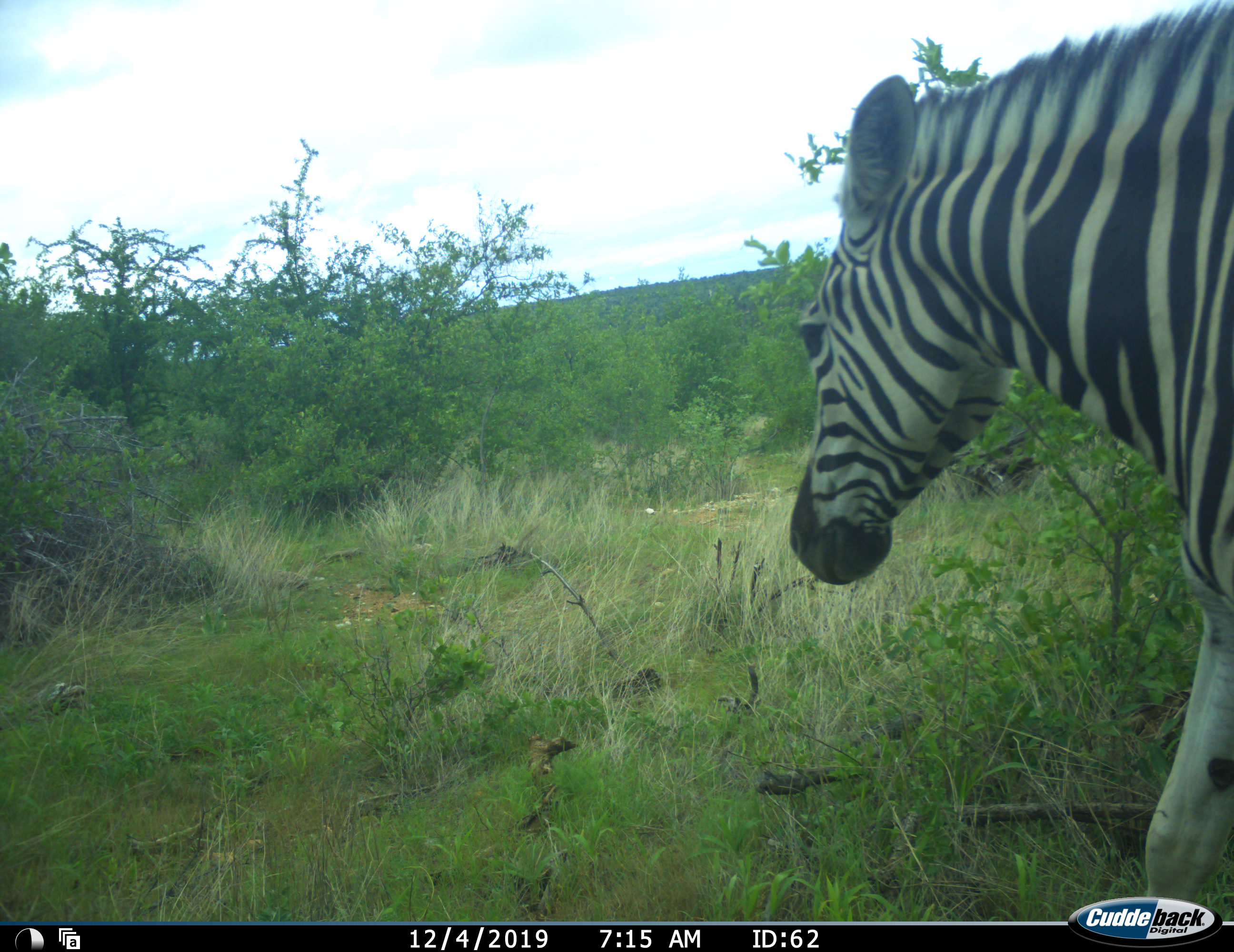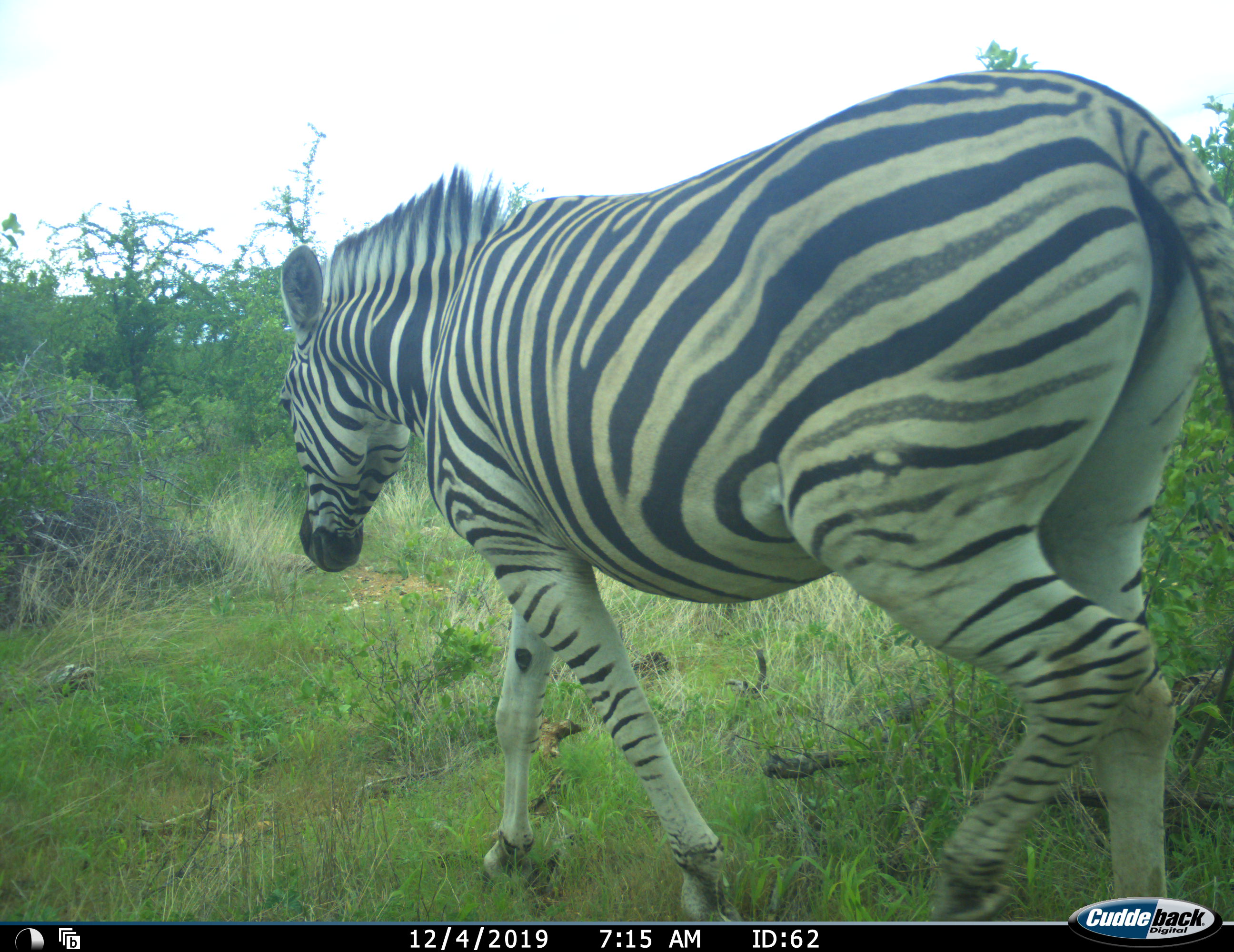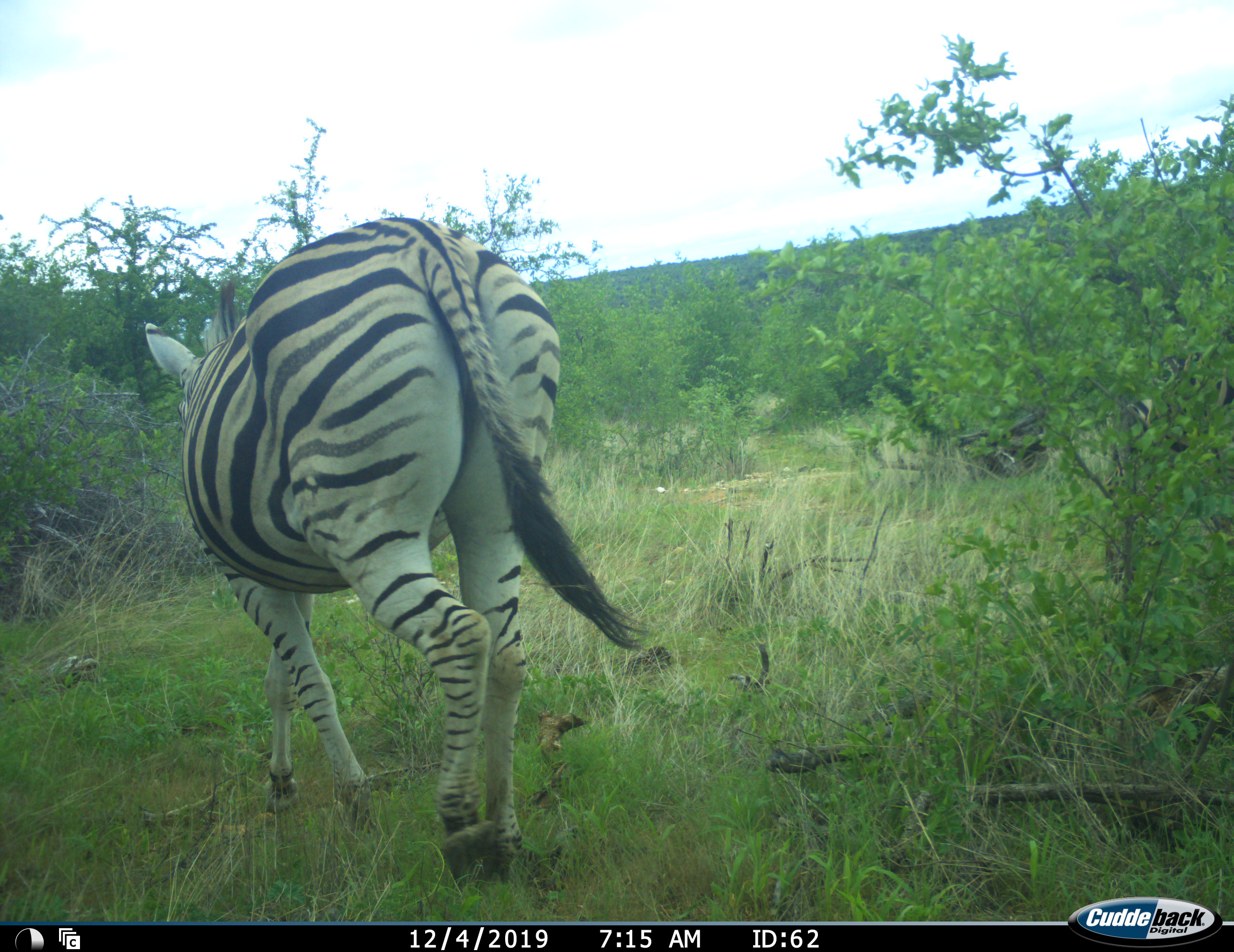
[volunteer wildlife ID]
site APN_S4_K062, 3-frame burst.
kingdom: Animalia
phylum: Chordata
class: Mammalia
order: Perissodactyla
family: Equidae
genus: Equus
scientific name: Equus quagga burchellii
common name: burchell's zebra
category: zebraburchells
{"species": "zebraburchells (burchell's zebra) (Equus quagga burchellii)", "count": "1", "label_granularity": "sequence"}